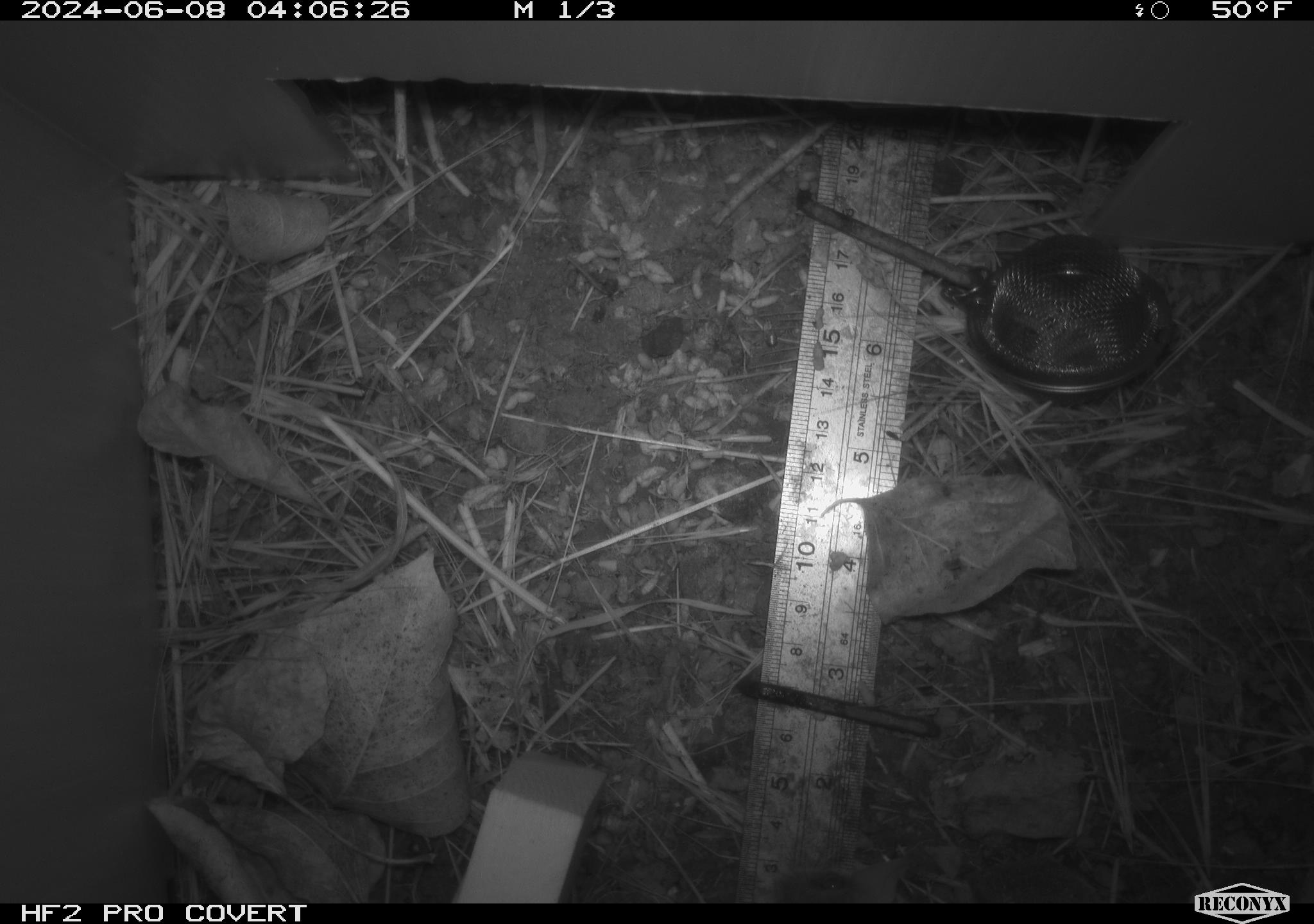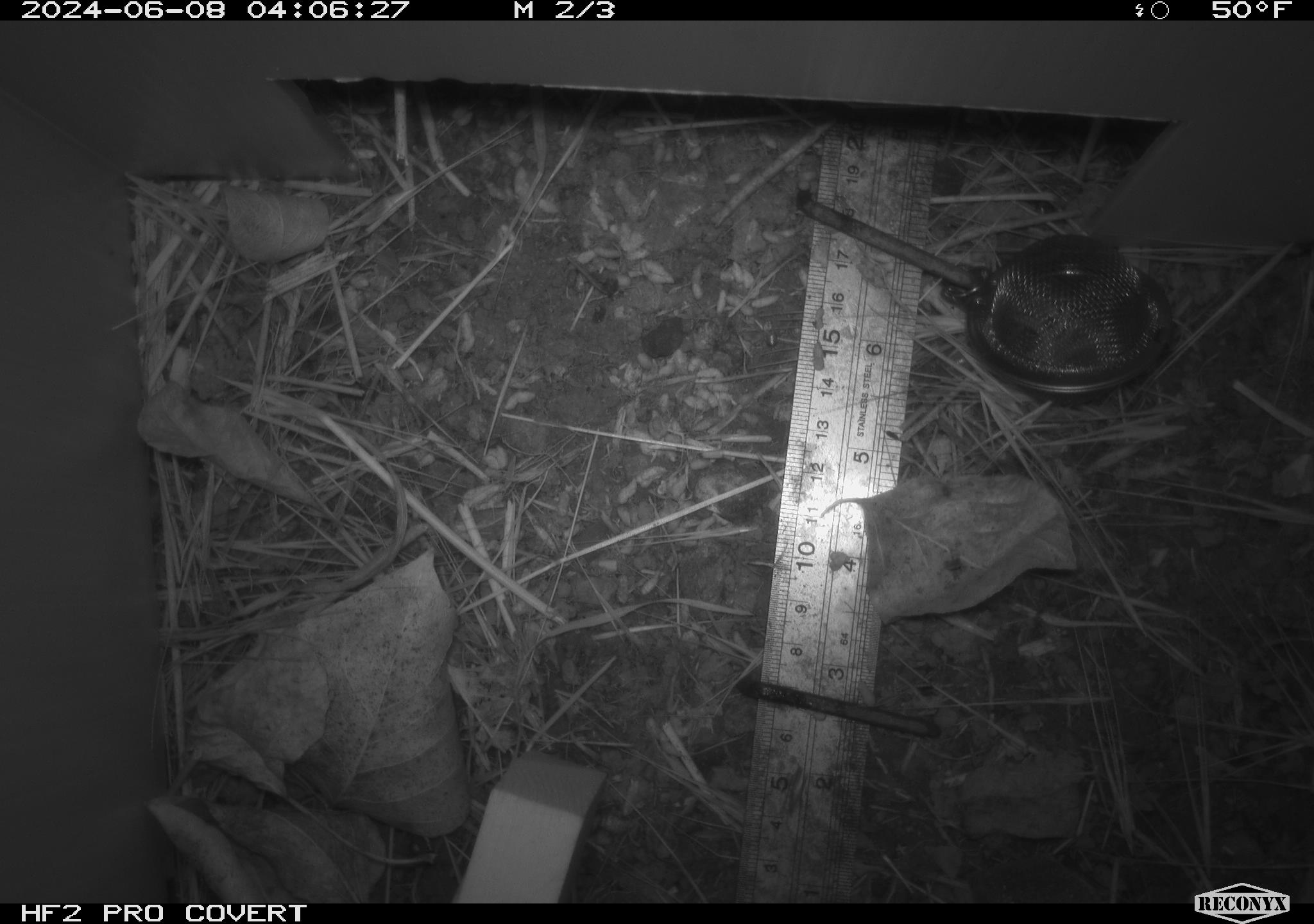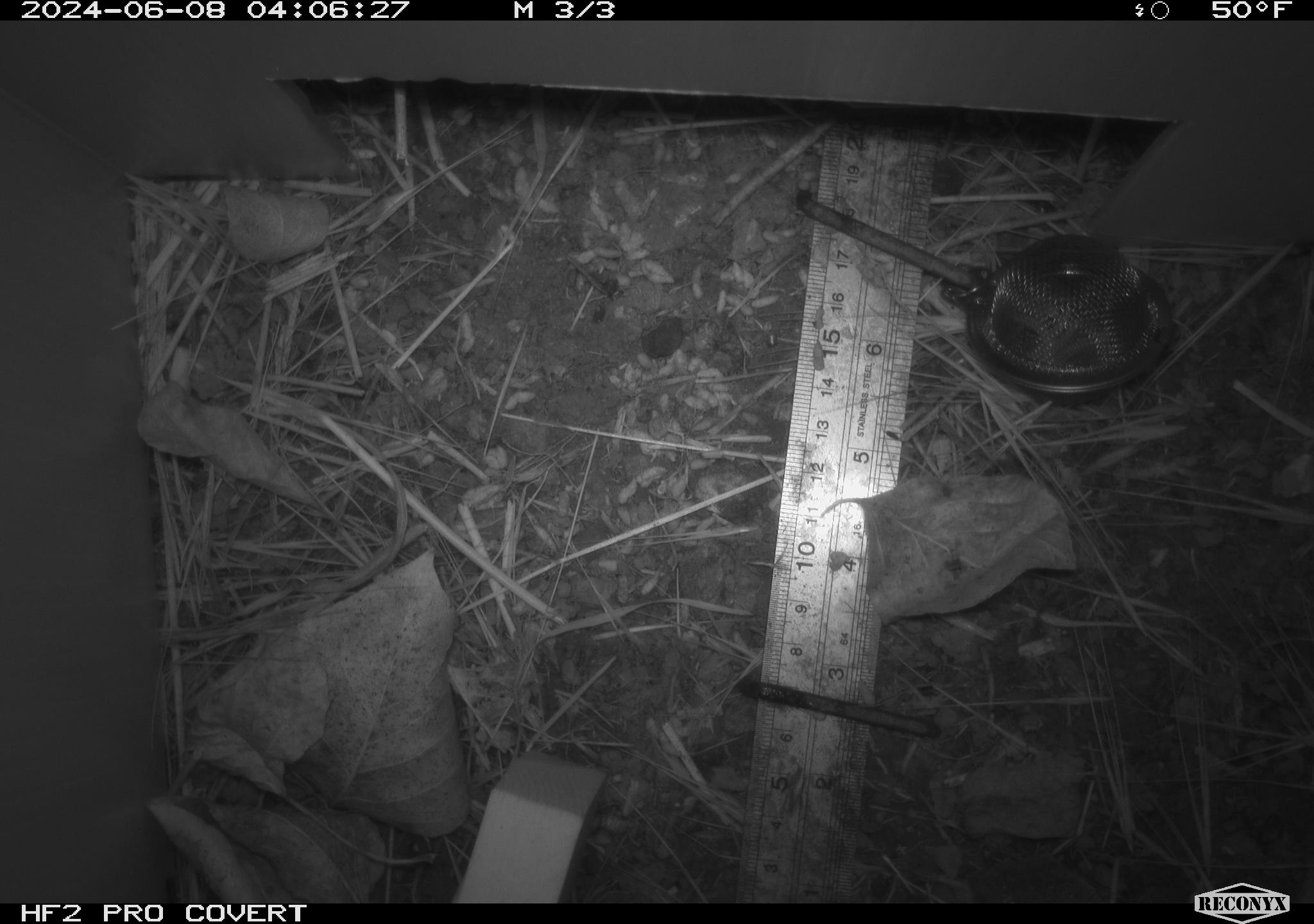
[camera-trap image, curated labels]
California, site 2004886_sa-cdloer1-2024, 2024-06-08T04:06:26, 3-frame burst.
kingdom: Animalia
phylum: Chordata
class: Mammalia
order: Rodentia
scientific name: Rodentia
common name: mouse species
Mouse species (Rodentia).